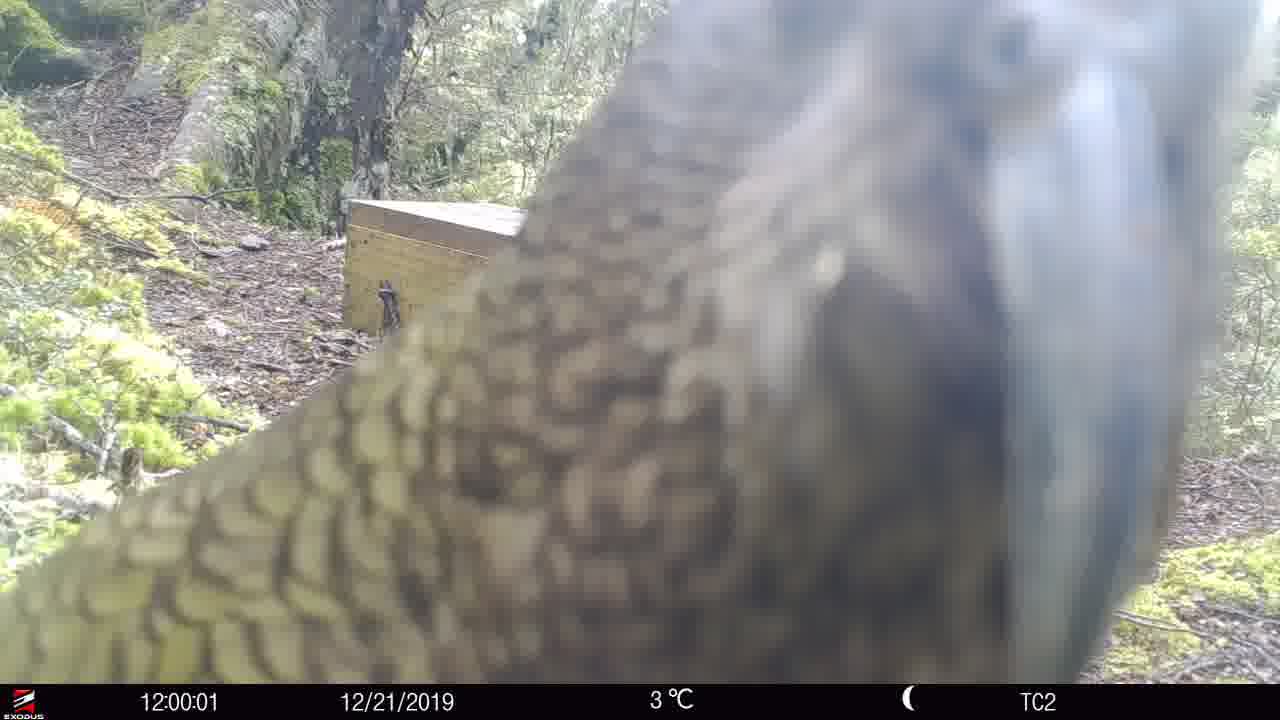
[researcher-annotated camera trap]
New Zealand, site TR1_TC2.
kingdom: Animalia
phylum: Chordata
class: Aves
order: Psittaciformes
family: Strigopidae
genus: Nestor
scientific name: Nestor notabilis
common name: kea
Kea (Nestor notabilis).